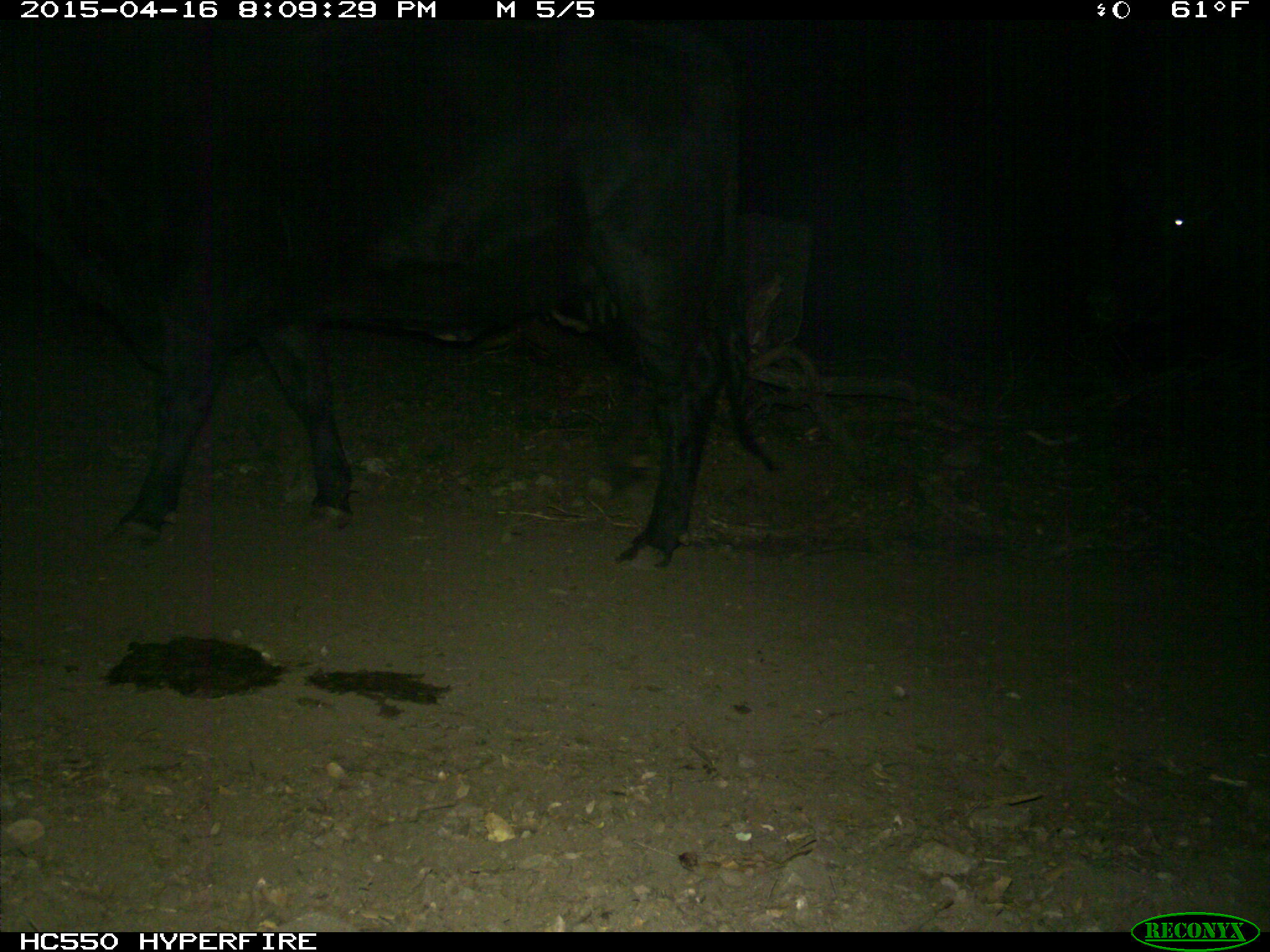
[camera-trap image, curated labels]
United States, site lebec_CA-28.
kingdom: Animalia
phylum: Chordata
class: Mammalia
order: Artiodactyla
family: Bovidae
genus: Bos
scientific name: Bos taurus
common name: domestic cow